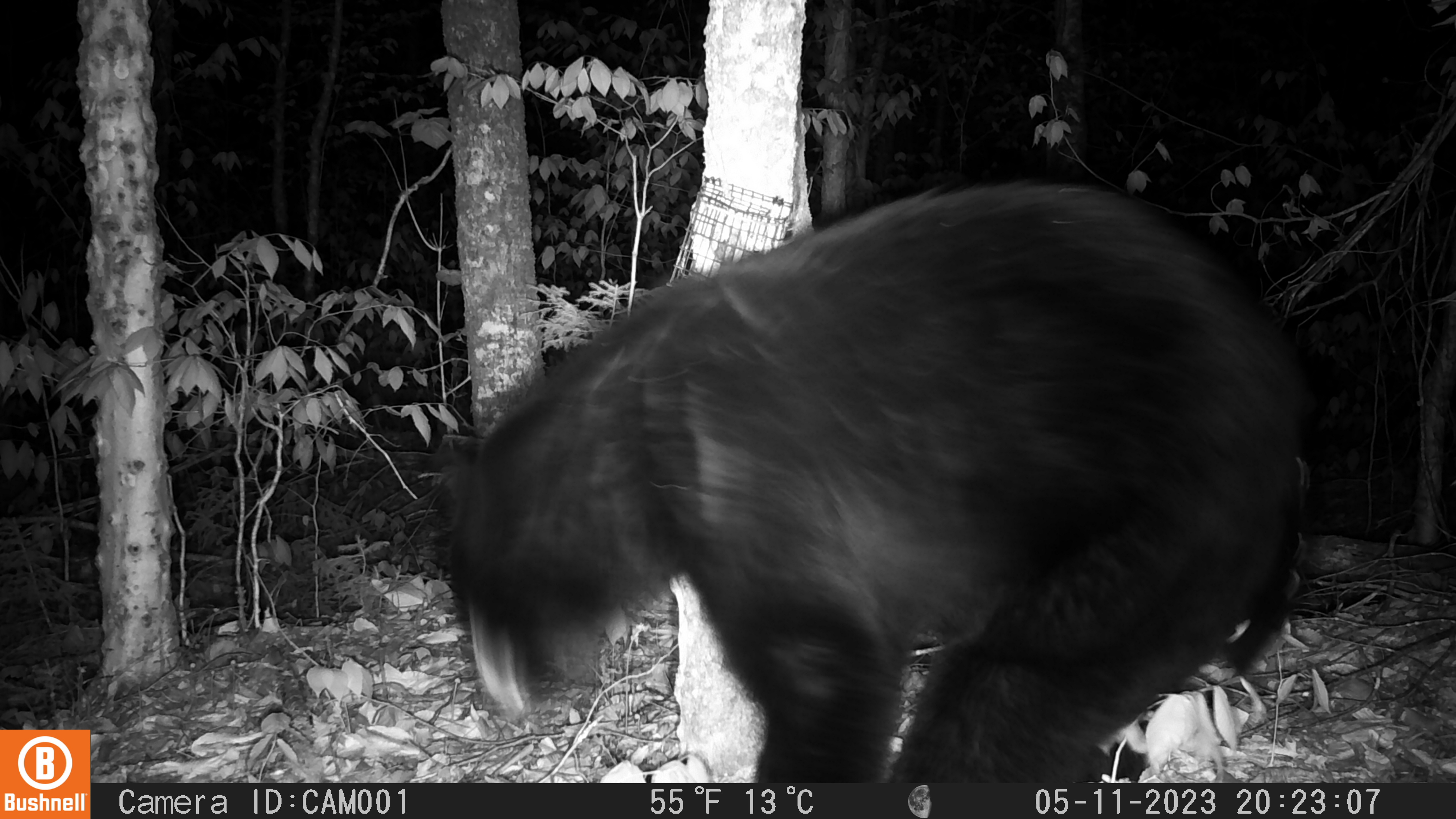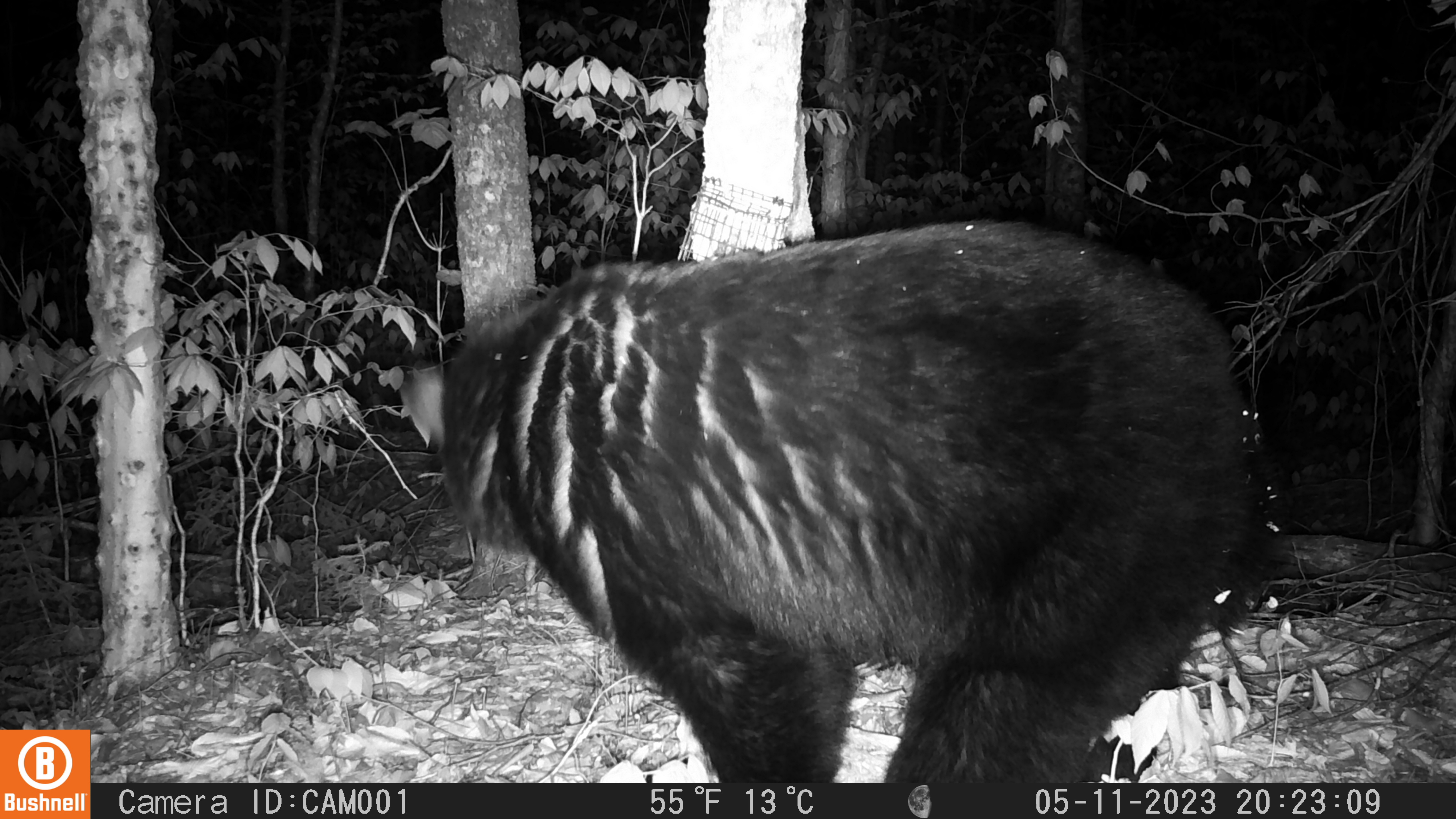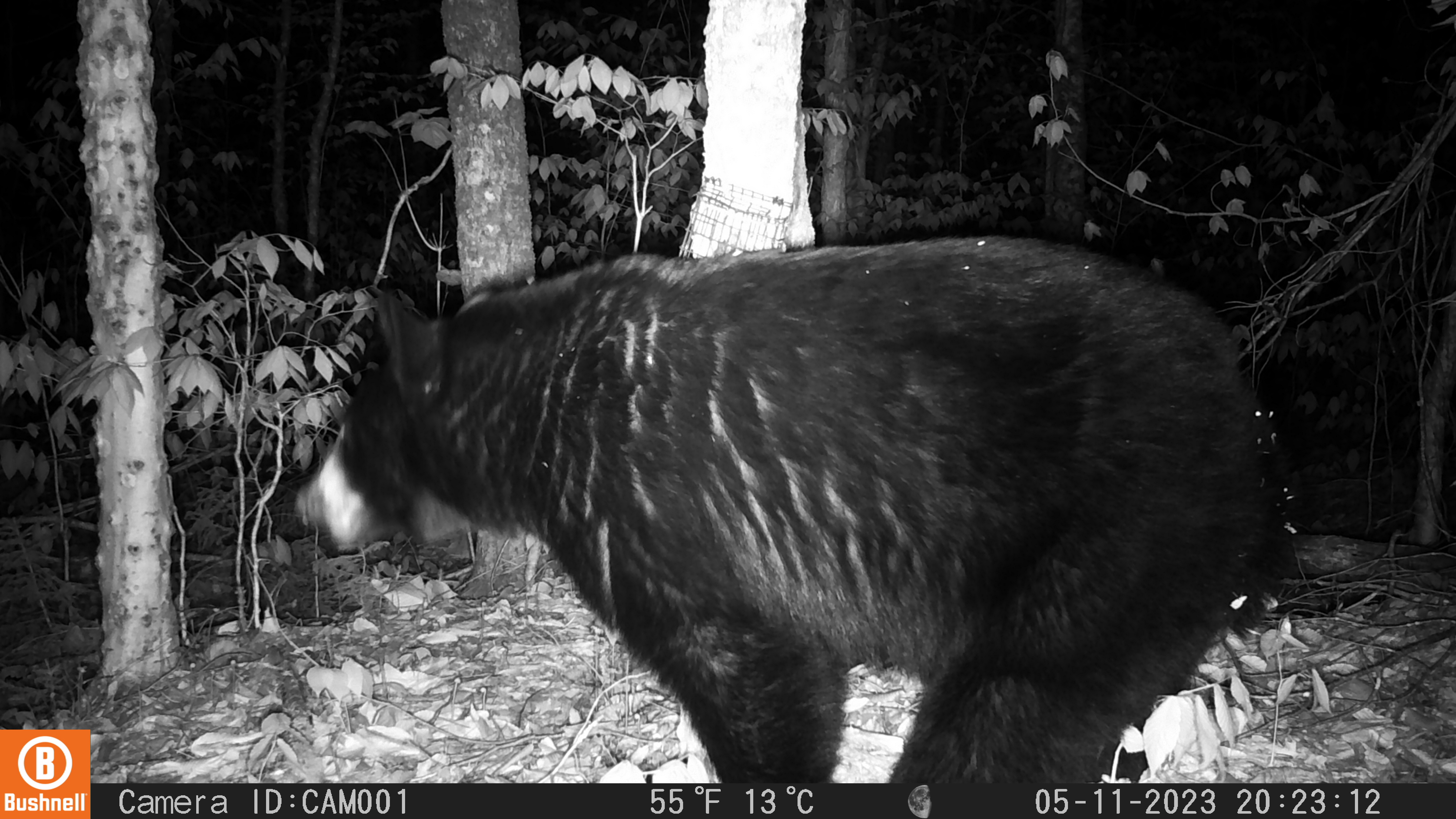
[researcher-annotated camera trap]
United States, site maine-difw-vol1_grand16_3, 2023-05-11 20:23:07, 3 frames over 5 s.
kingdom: Animalia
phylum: Chordata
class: Mammalia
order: Carnivora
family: Ursidae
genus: Ursus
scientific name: Ursus americanus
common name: black bear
Black bear (Ursus americanus).